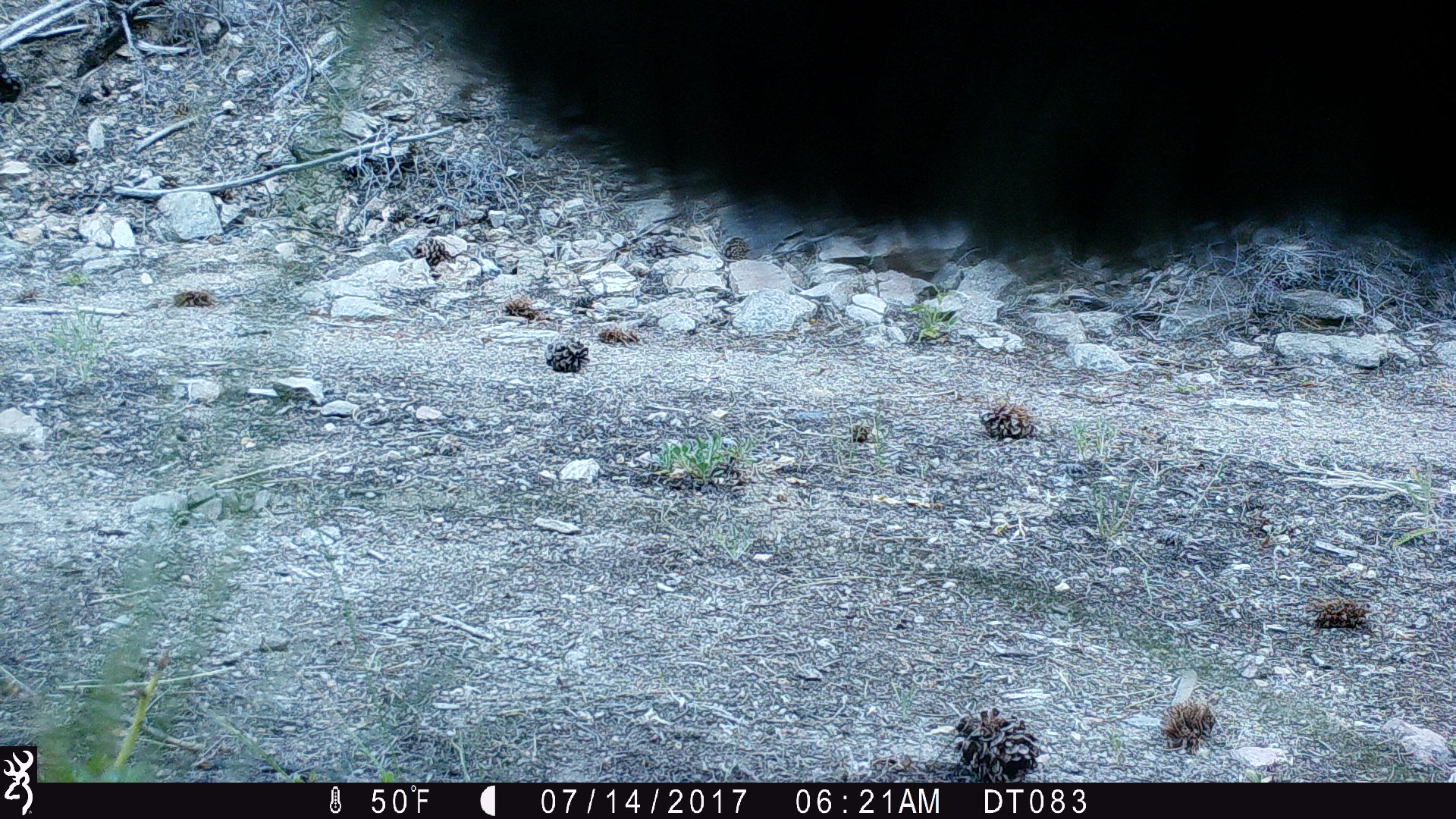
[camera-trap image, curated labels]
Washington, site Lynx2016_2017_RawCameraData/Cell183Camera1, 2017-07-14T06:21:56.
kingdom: Animalia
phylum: Chordata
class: Mammalia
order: Artiodactyla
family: Bovidae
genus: Bos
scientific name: Bos taurus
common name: domestic cattle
Domestic cattle (Bos taurus). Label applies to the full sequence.